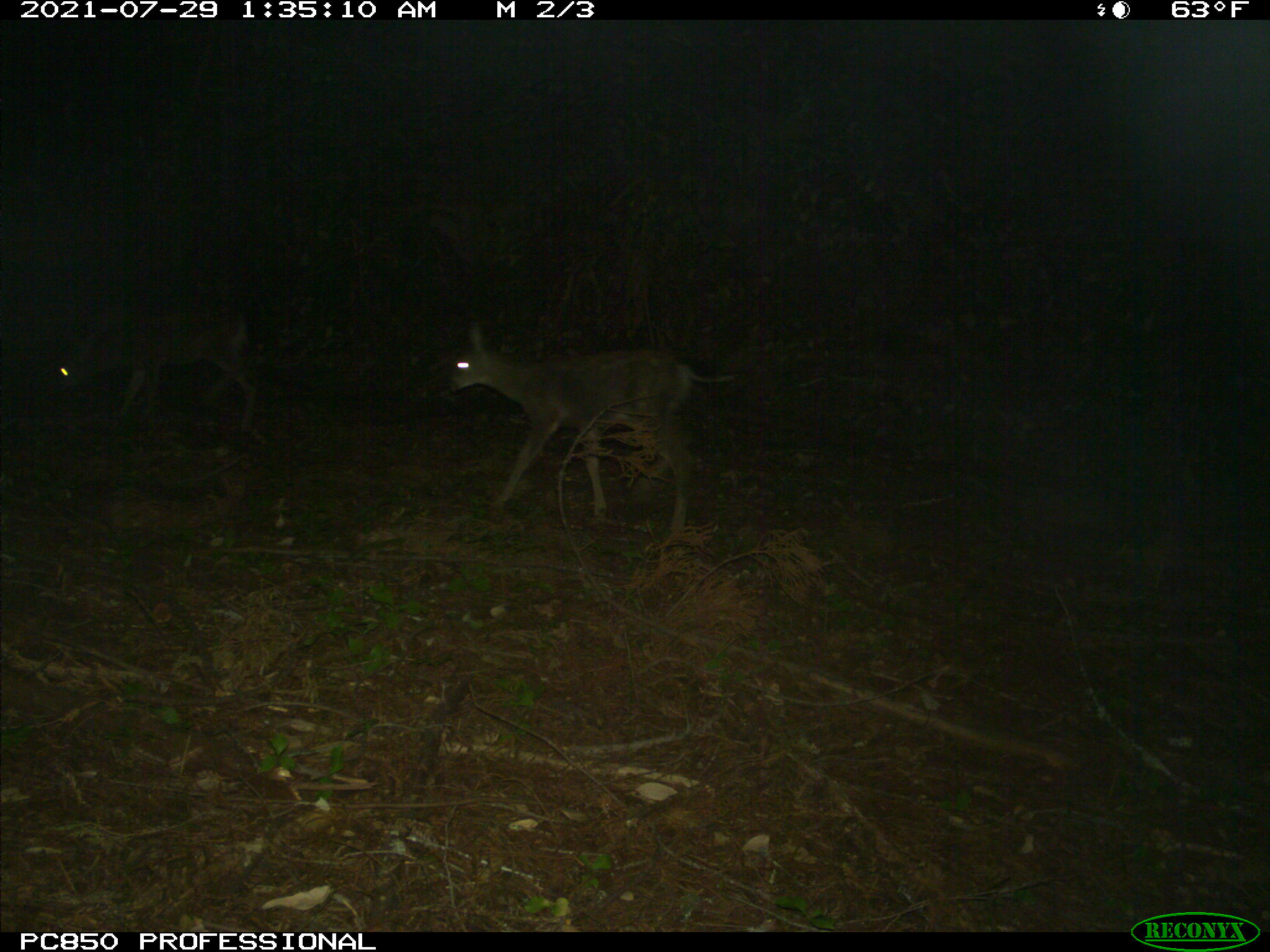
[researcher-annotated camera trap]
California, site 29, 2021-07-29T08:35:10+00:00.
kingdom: Animalia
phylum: Chordata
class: Mammalia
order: Artiodactyla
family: Cervidae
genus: Odocoileus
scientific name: Odocoileus hemionus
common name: mule deer